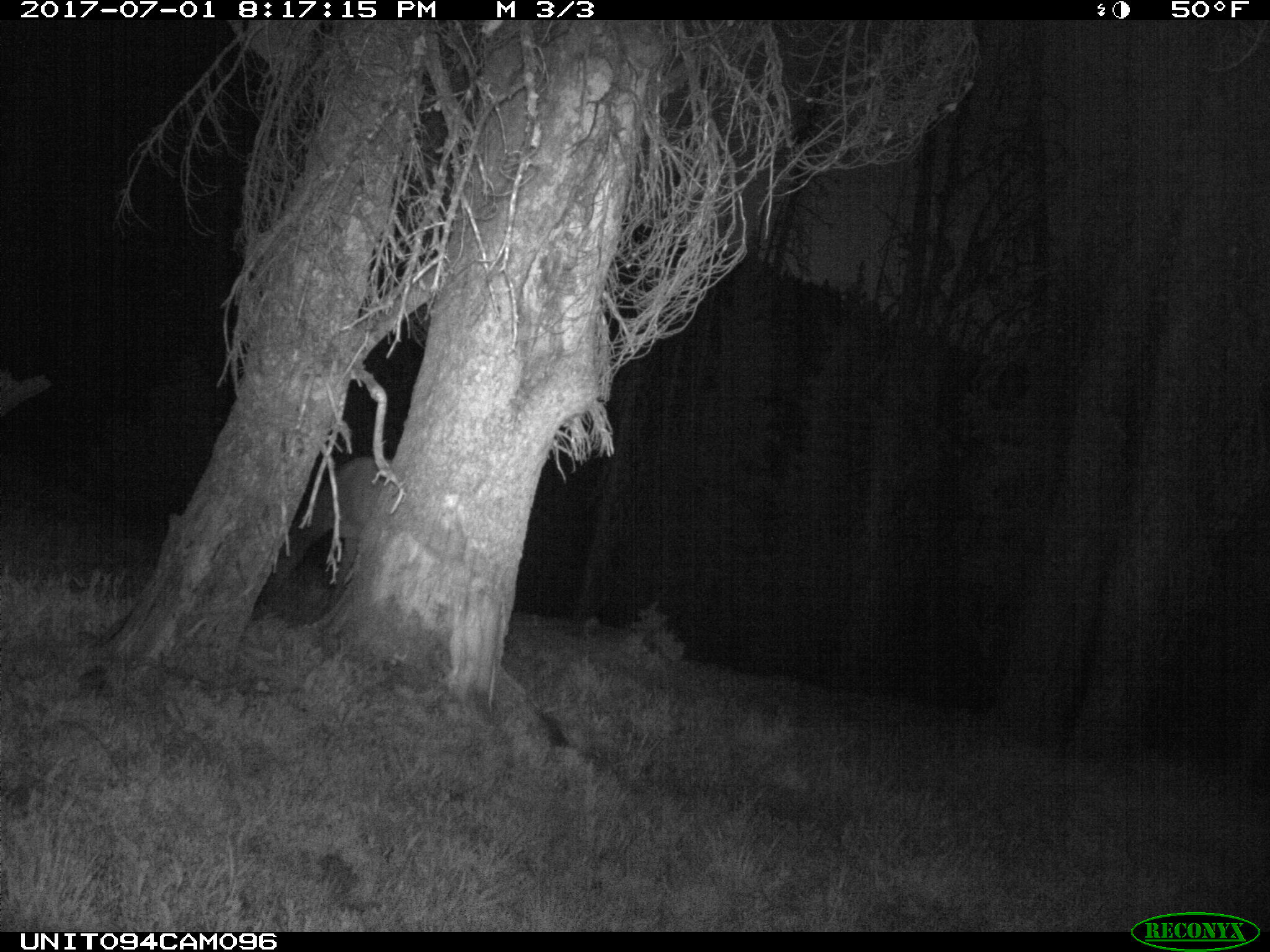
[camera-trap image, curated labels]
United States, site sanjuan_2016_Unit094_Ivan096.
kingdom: Animalia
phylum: Chordata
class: Mammalia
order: Artiodactyla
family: Cervidae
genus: Cervus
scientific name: Cervus elaphus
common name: red deer